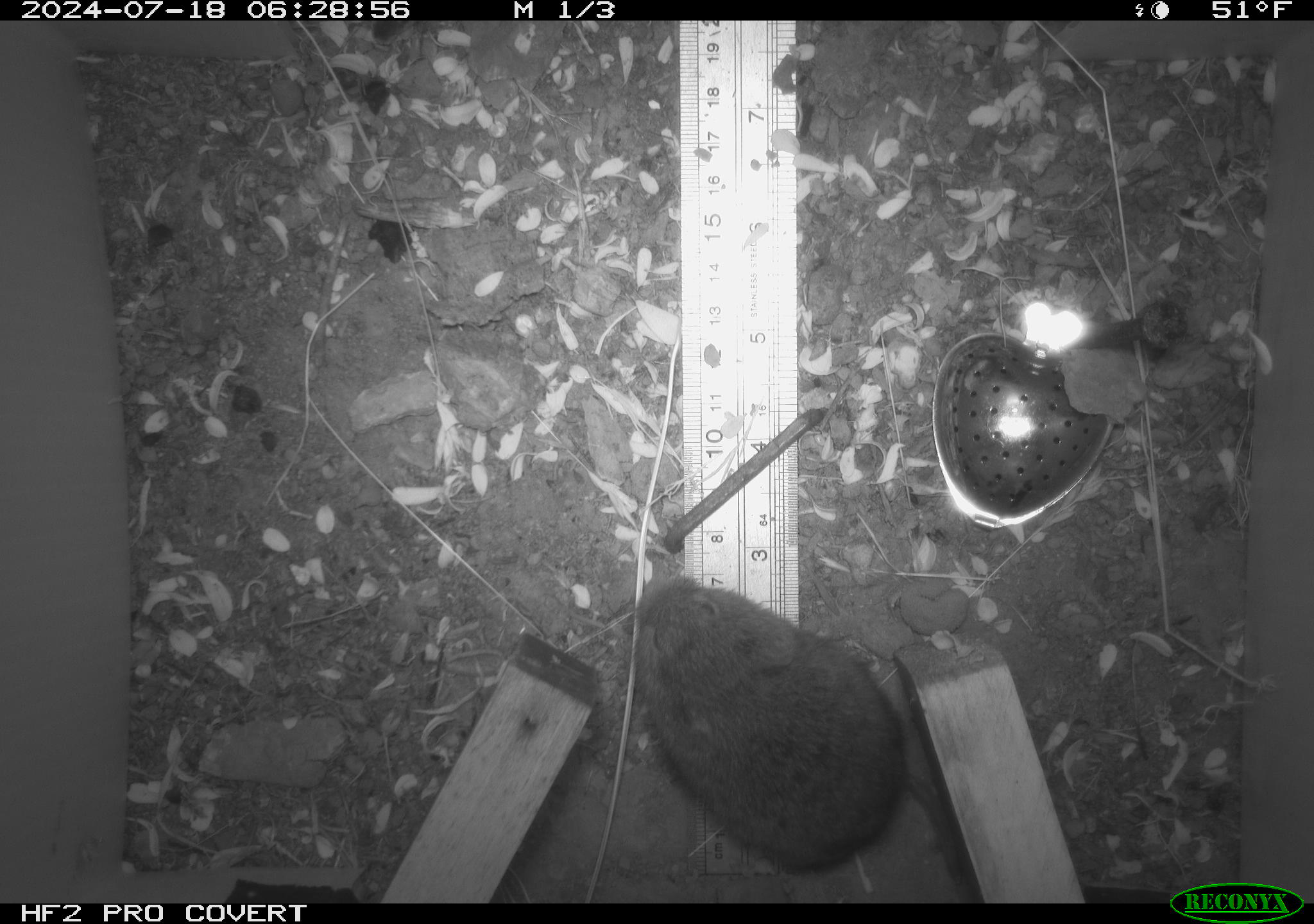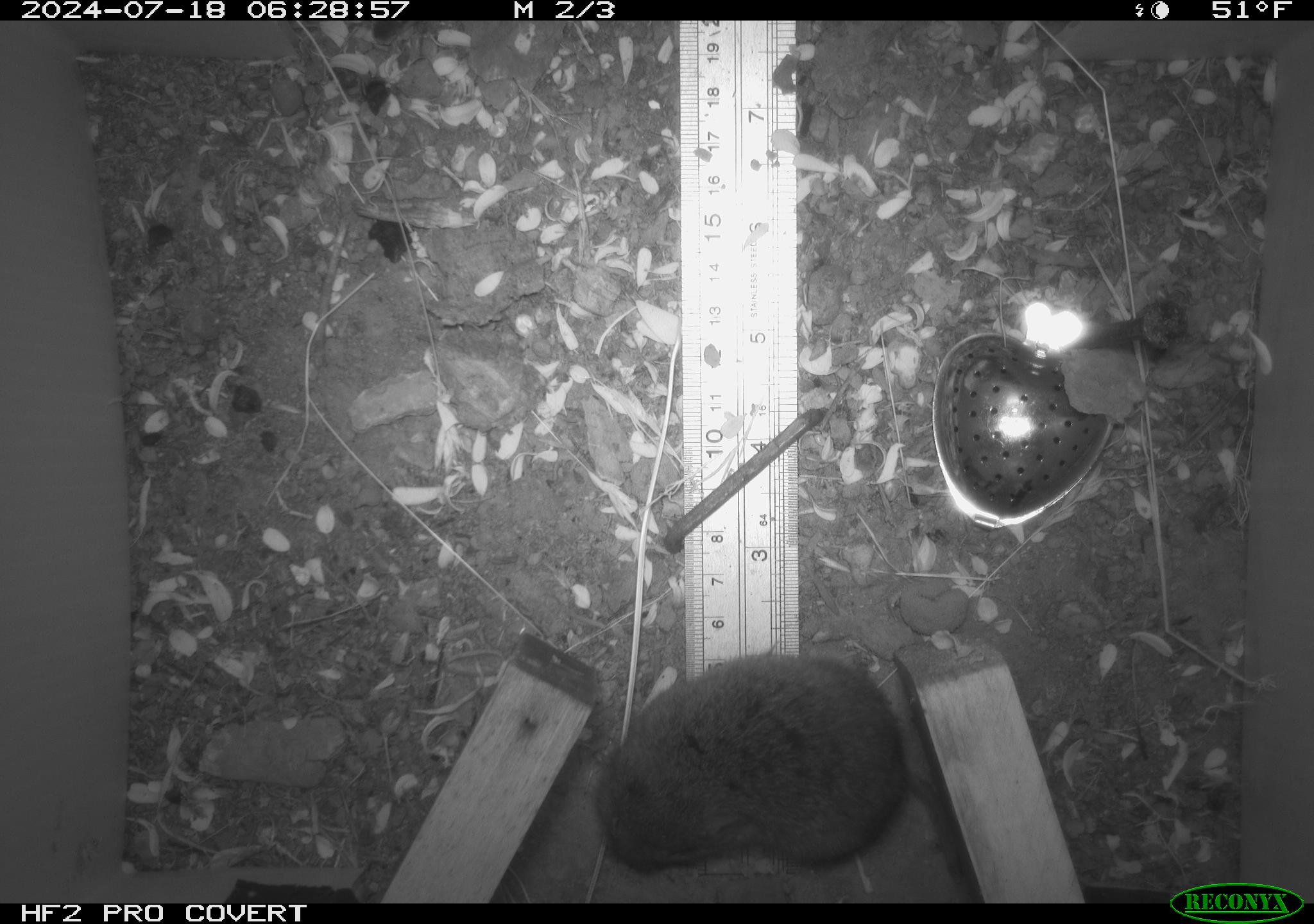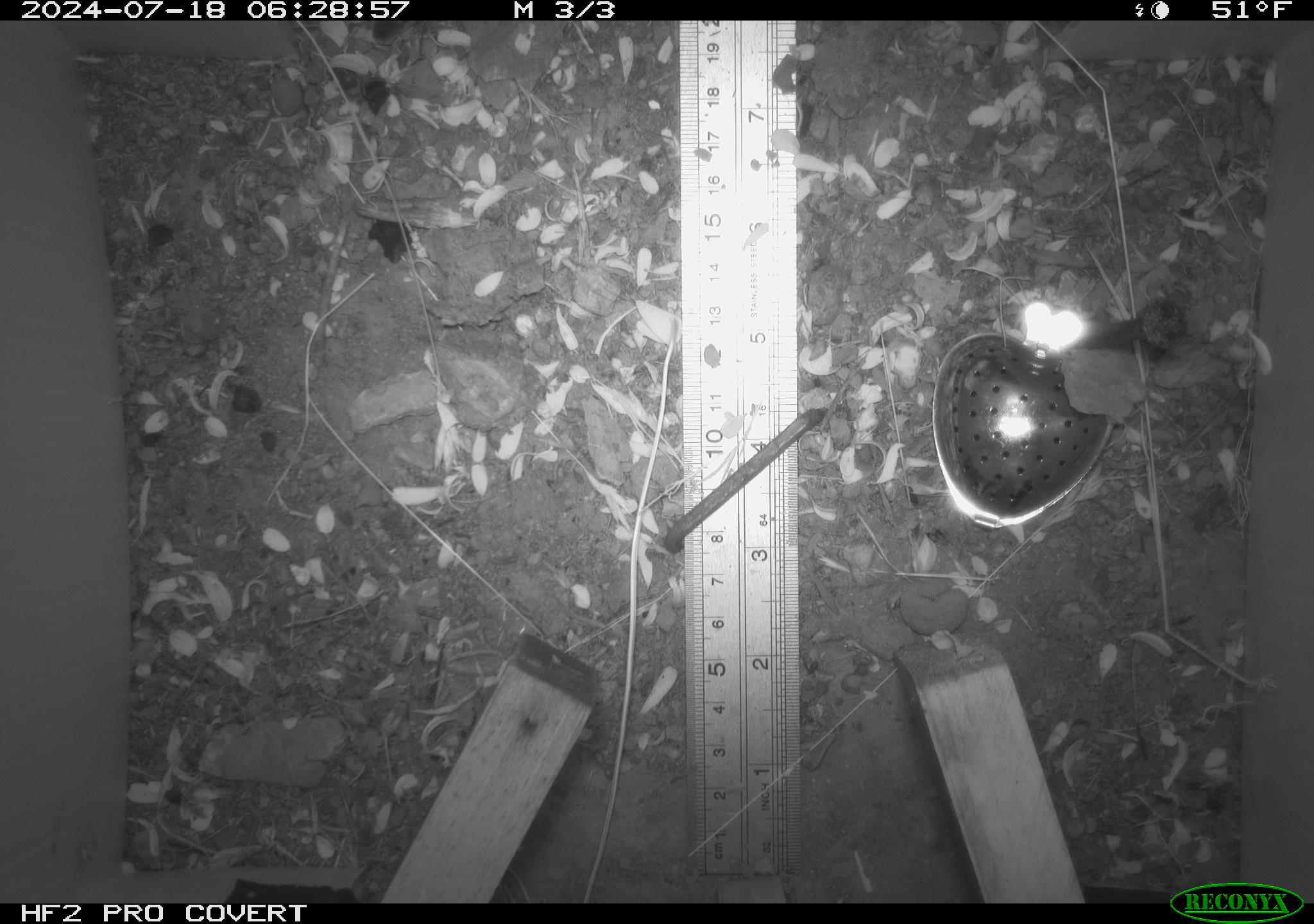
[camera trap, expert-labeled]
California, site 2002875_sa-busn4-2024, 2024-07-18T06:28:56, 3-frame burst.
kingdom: Animalia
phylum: Chordata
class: Mammalia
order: Rodentia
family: Cricetidae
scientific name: Arvicolinae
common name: voles, lemmings, and muskrats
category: arvicolinae subfamily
Arvicolinae subfamily (voles, lemmings, and muskrats) (Arvicolinae).